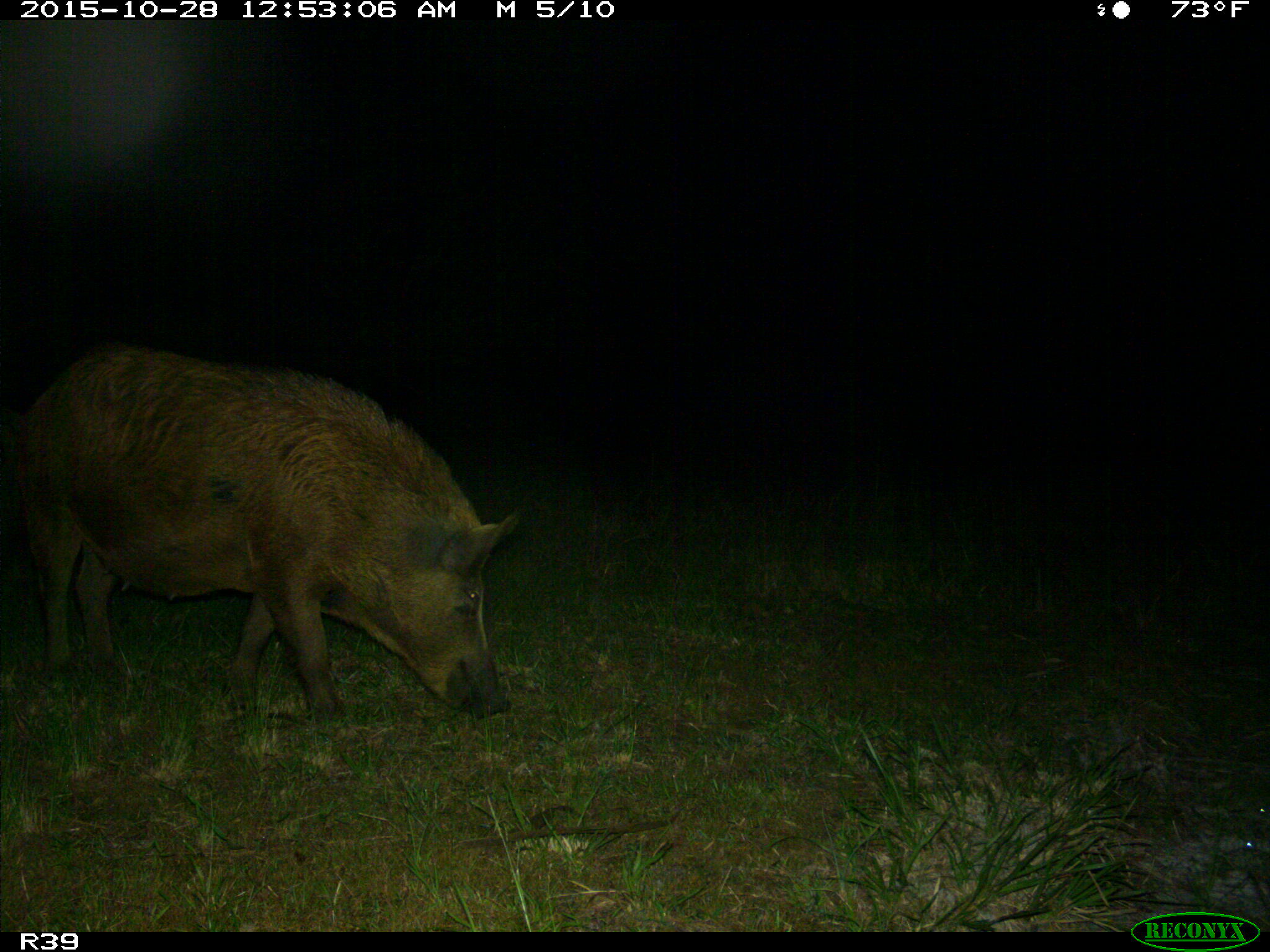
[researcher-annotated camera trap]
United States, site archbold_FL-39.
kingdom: Animalia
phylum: Chordata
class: Mammalia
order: Artiodactyla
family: Suidae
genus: Sus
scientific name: Sus scrofa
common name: wild boar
Sus scrofa (wild boar).